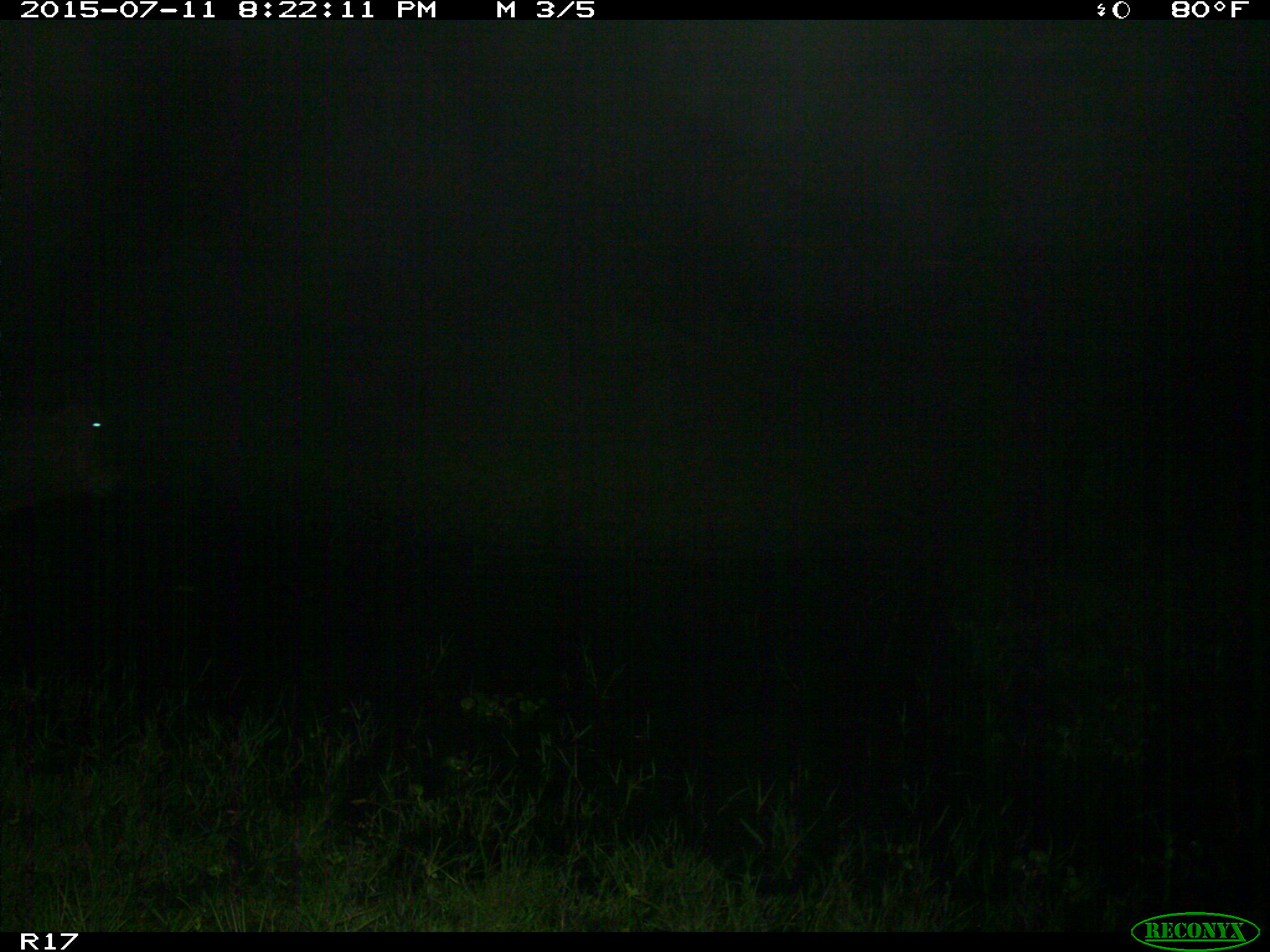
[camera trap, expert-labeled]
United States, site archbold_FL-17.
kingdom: Animalia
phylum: Chordata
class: Mammalia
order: Artiodactyla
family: Bovidae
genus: Bos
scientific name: Bos taurus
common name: domestic cow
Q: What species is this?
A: Bos taurus (domestic cow).